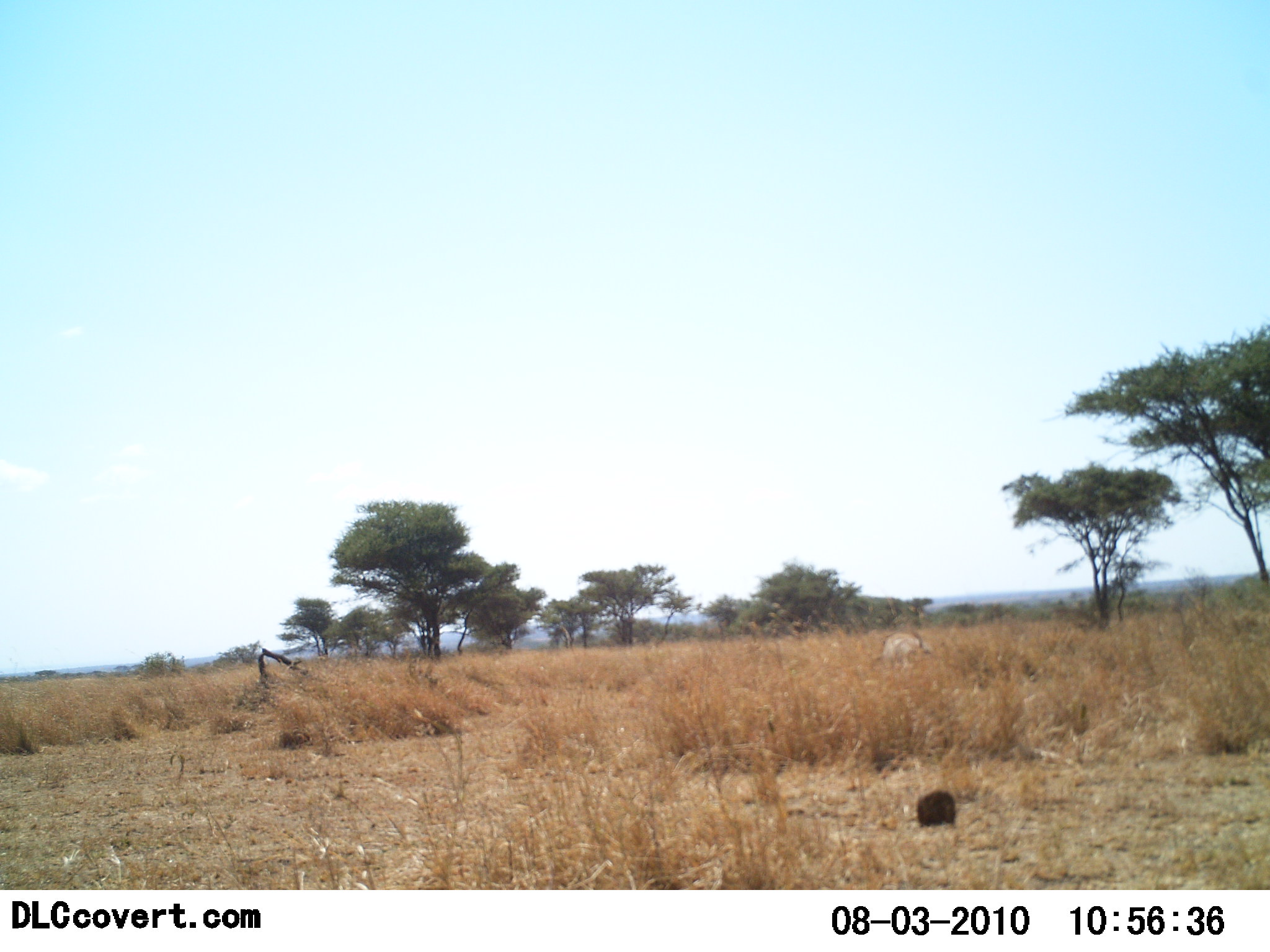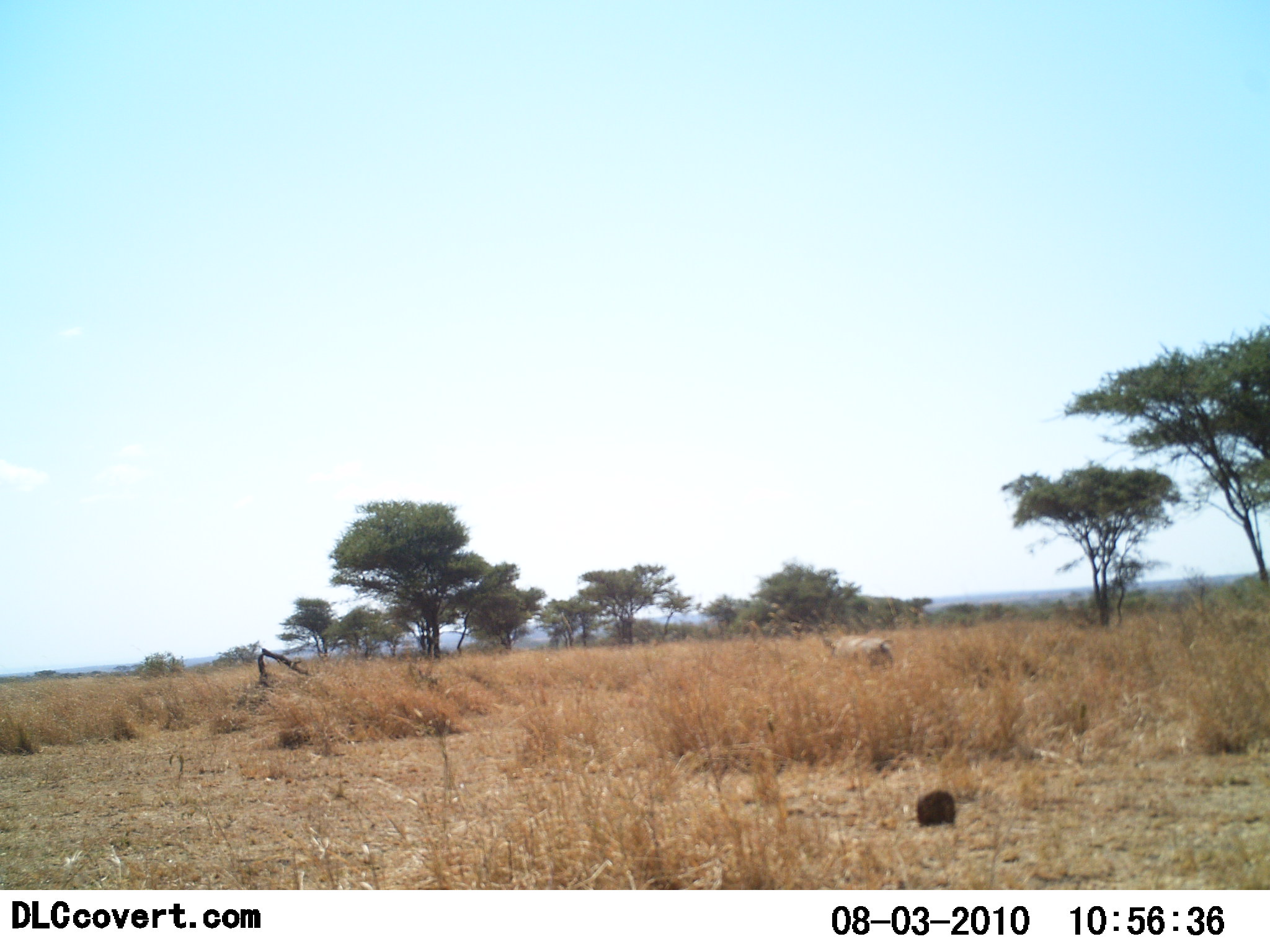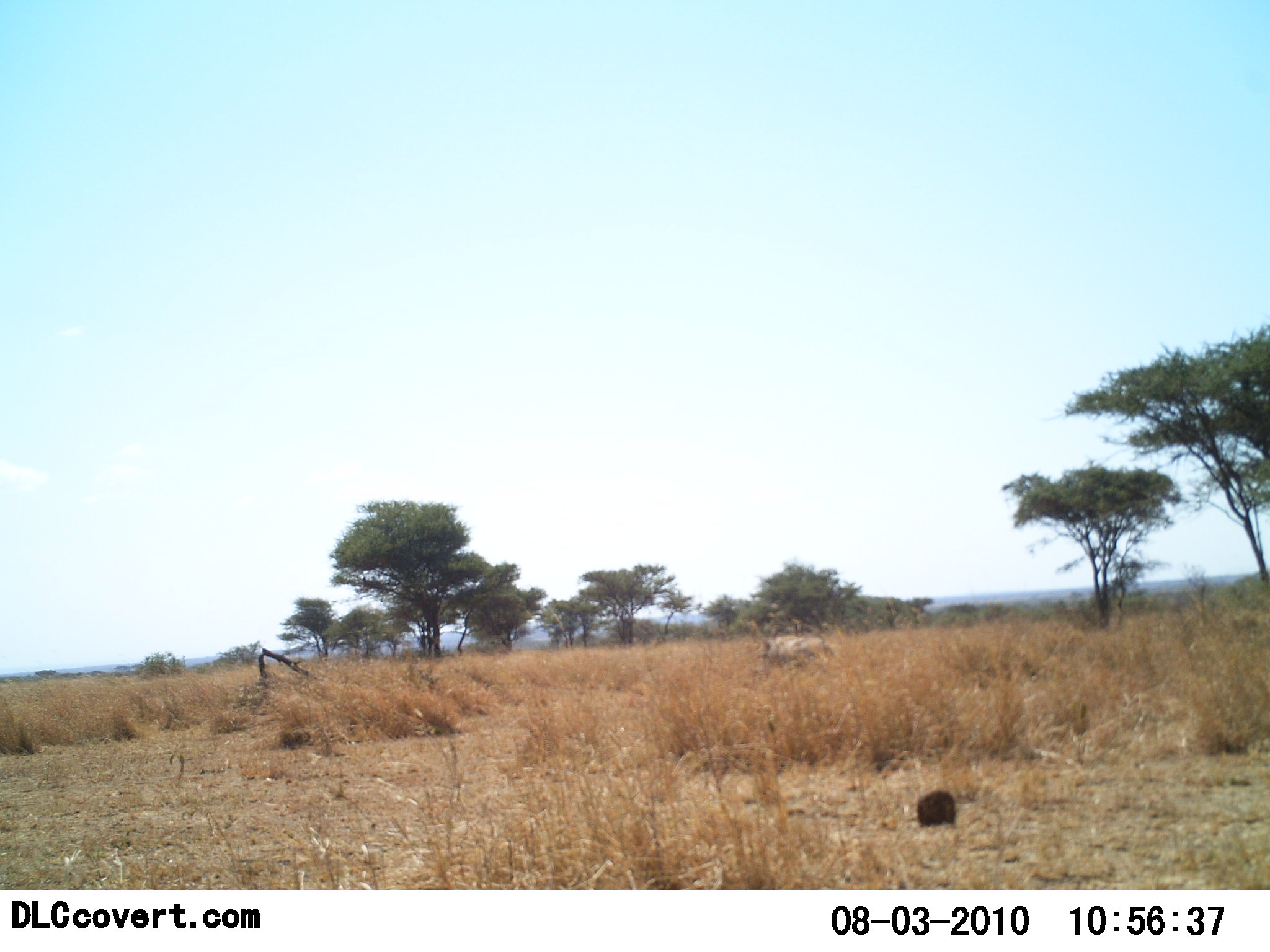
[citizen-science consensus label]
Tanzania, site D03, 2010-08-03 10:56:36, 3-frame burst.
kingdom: Animalia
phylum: Chordata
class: Mammalia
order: Artiodactyla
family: Suidae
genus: Phacochoerus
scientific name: Phacochoerus africanus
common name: warthog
Warthog (Phacochoerus africanus), count 1. Behavior (volunteer vote fractions): standing 0%, resting 0%, moving 100%, interacting 0%. Young present (vote fraction): 0%. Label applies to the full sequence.